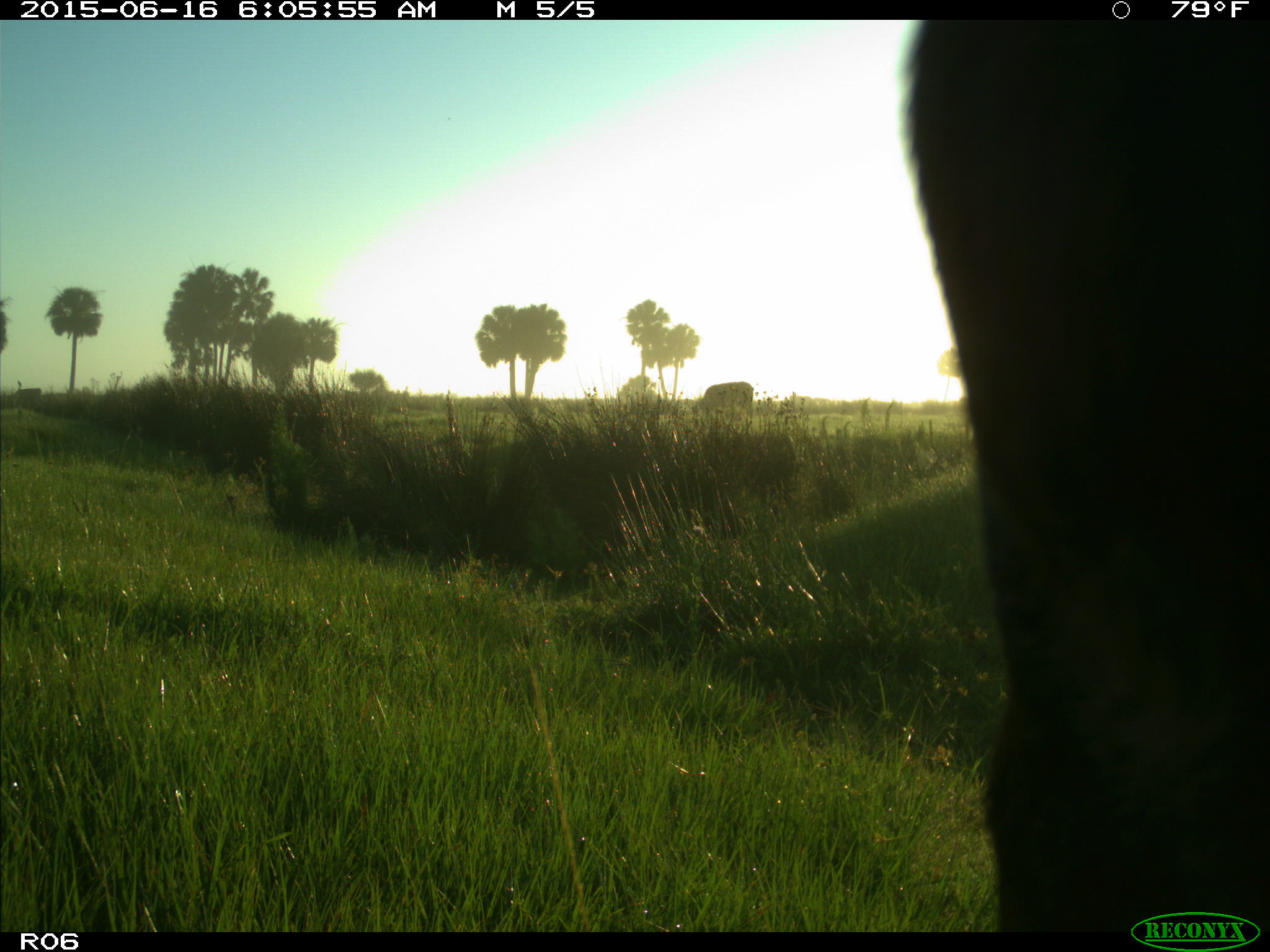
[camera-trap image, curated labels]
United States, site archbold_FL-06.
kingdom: Animalia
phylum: Chordata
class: Mammalia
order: Artiodactyla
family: Bovidae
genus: Bos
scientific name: Bos taurus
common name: domestic cow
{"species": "Bos taurus (domestic cow)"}